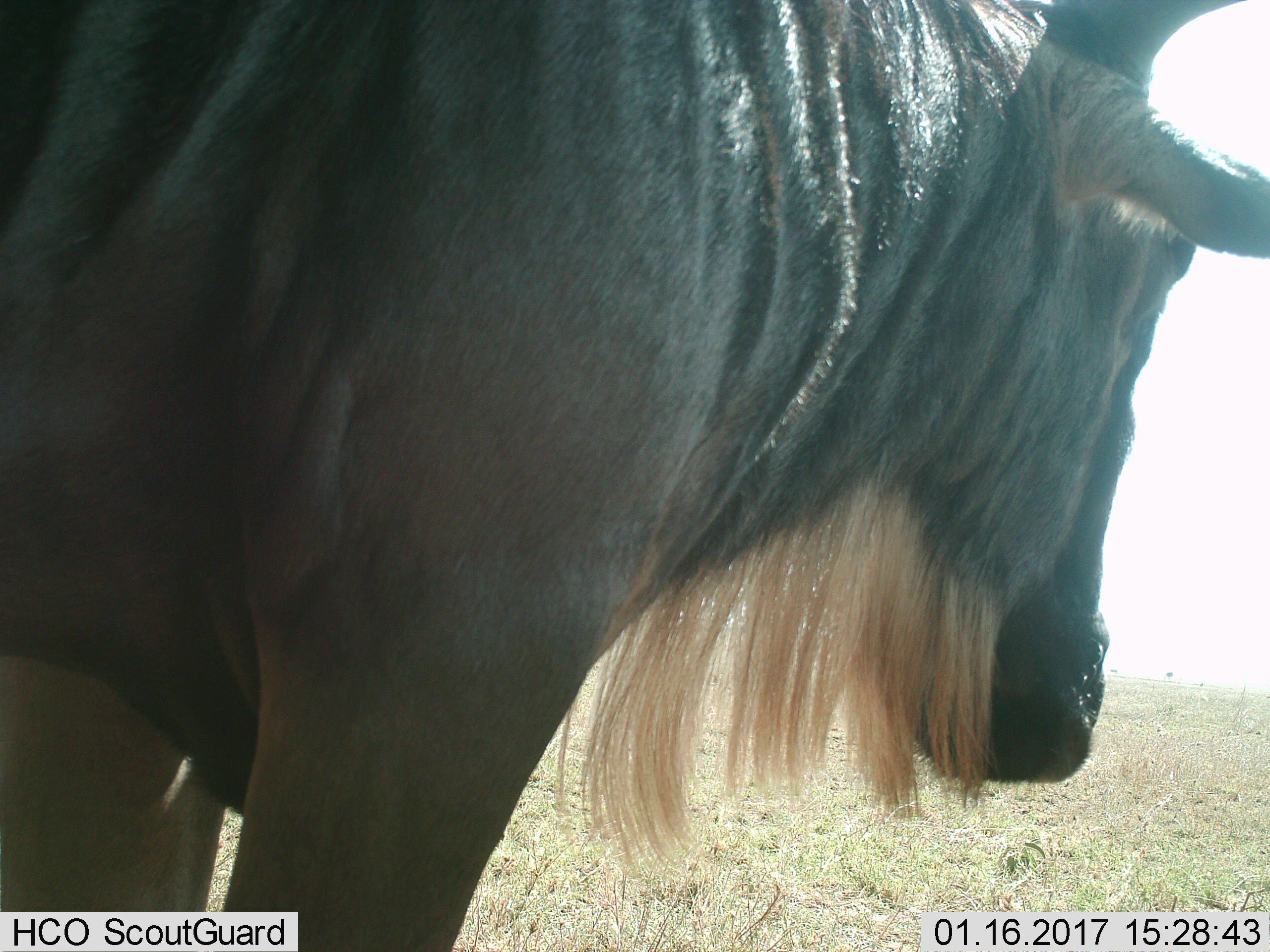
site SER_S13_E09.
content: unidentified animal